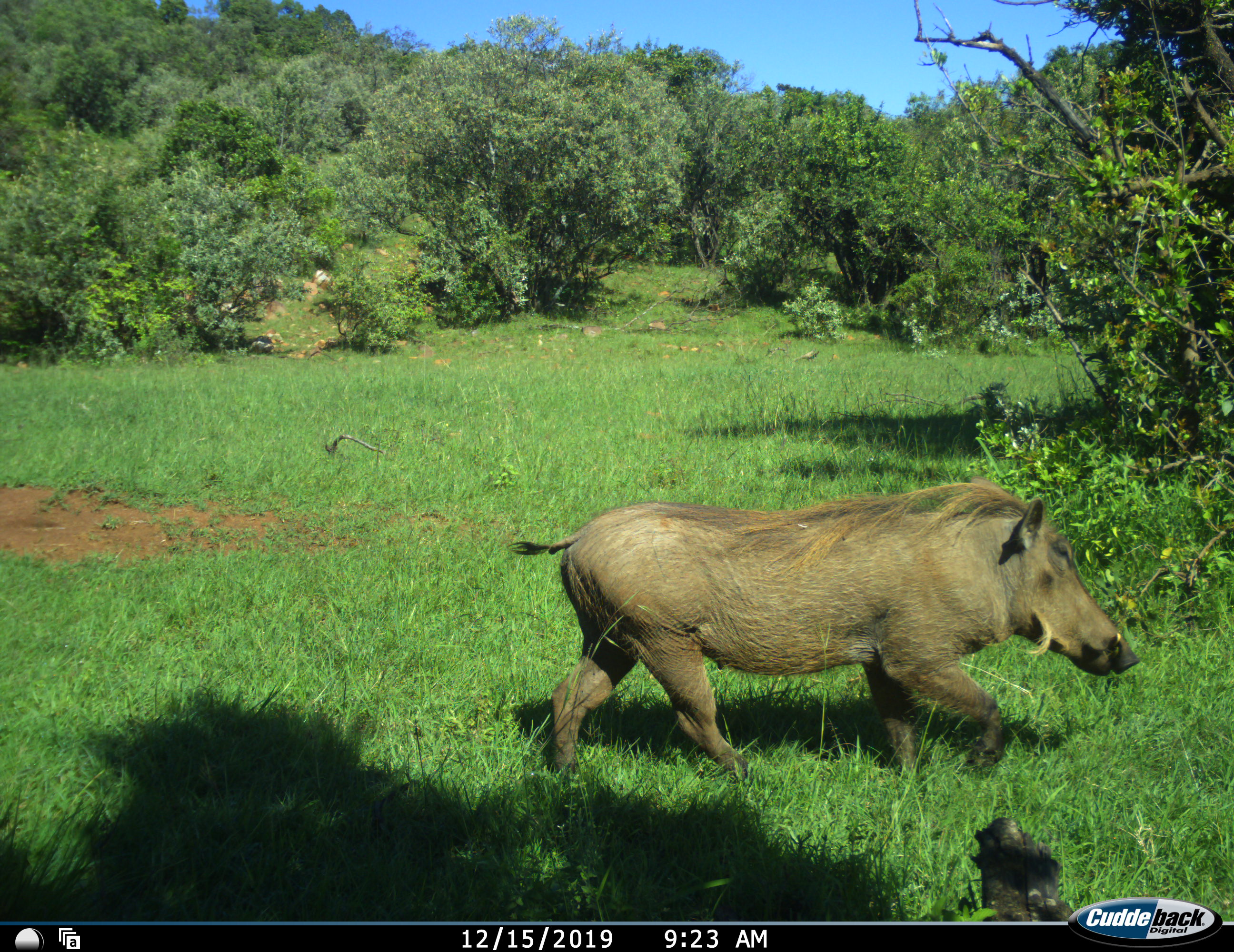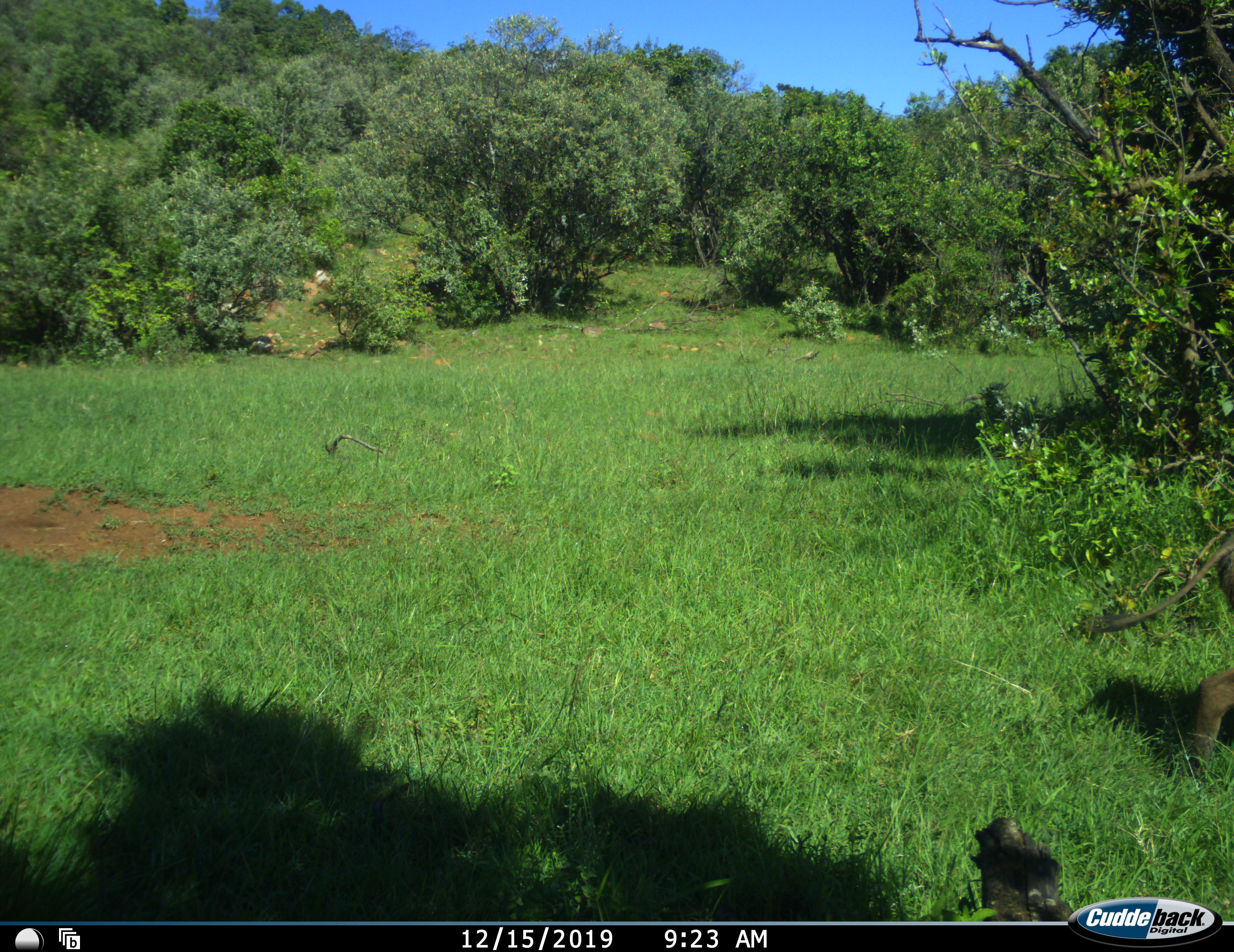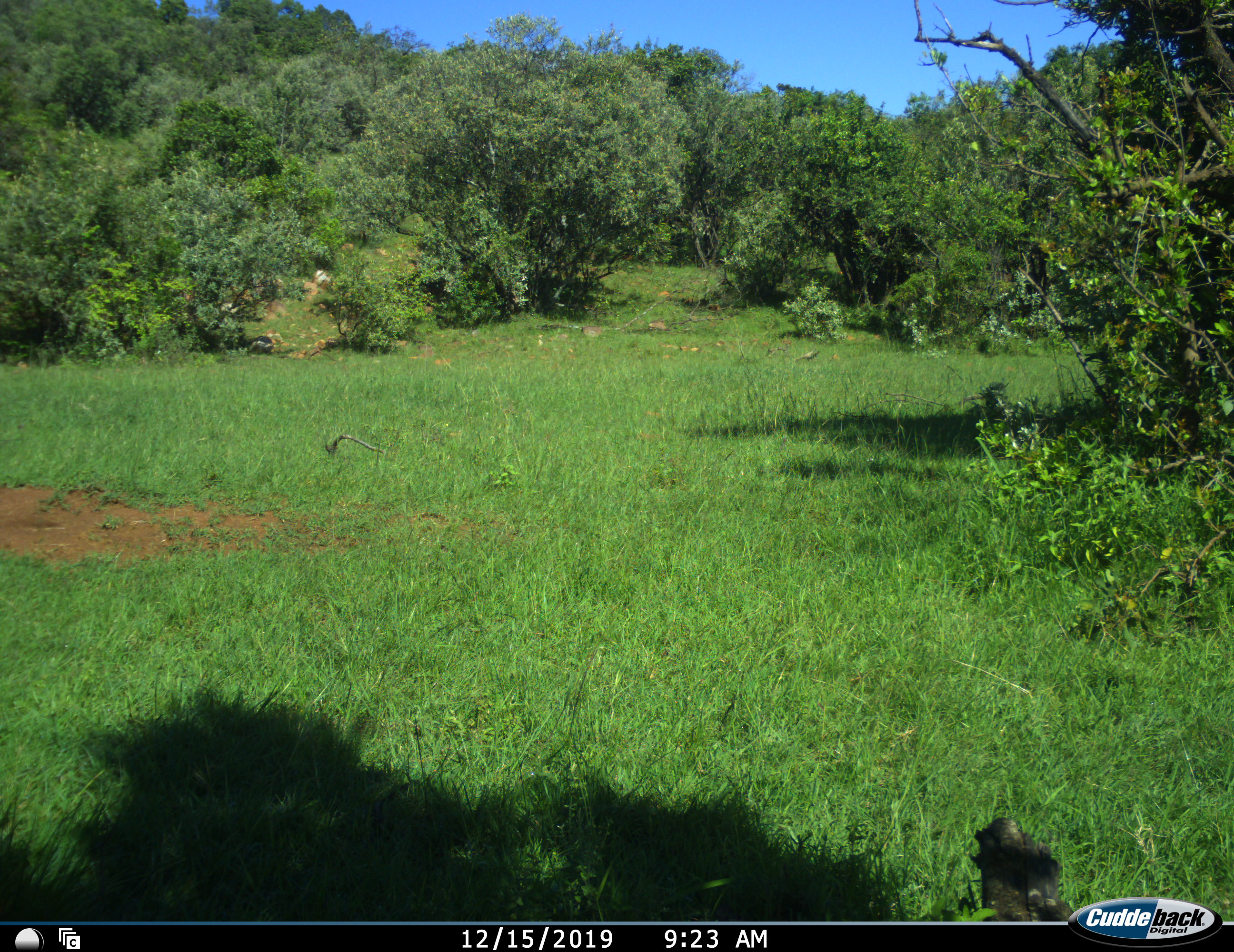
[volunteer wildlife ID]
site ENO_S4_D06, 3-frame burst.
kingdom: Animalia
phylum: Chordata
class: Mammalia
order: Artiodactyla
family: Suidae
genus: Phacochoerus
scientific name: Phacochoerus africanus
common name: warthog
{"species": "warthog (Phacochoerus africanus)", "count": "1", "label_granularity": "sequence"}